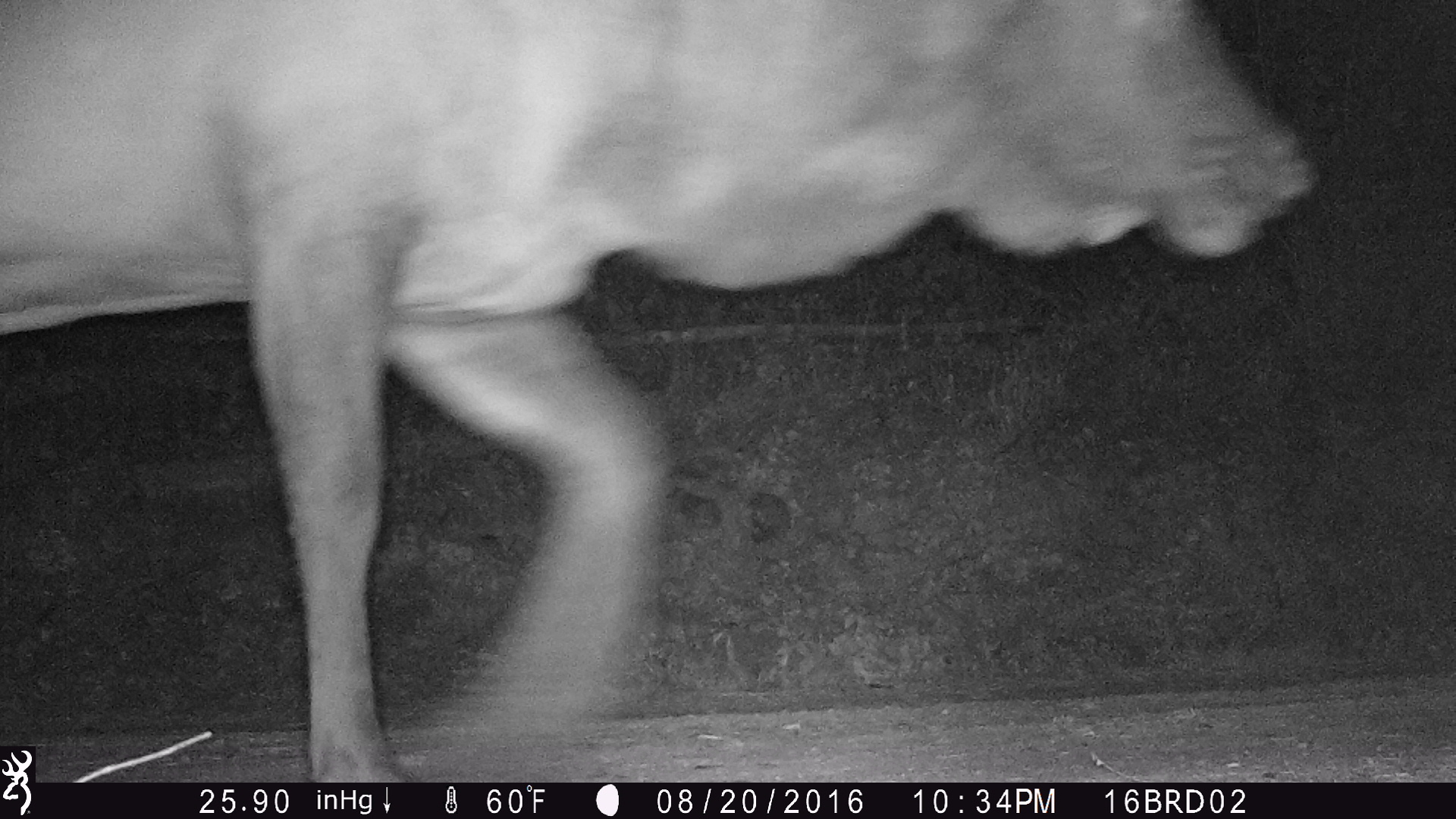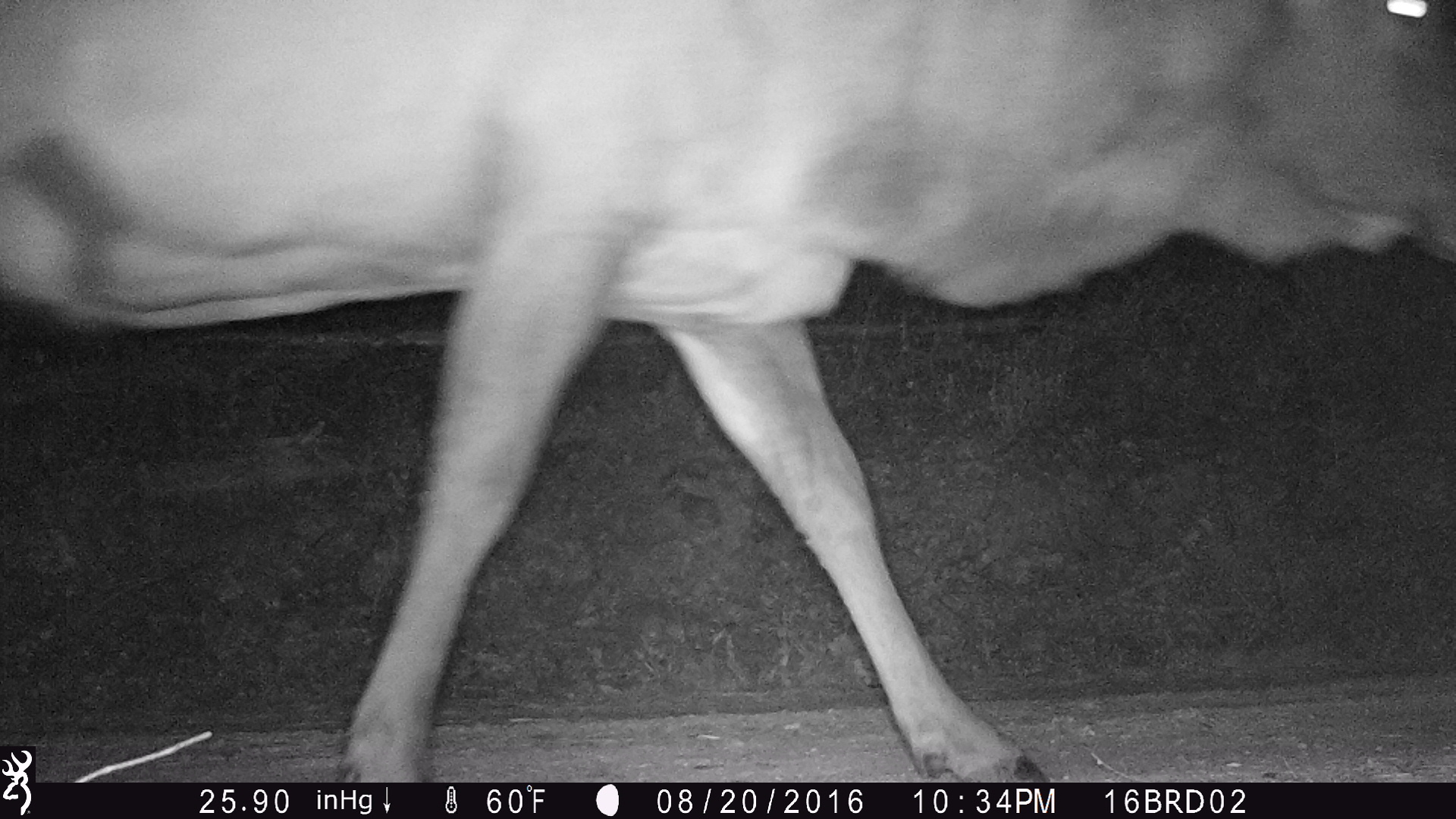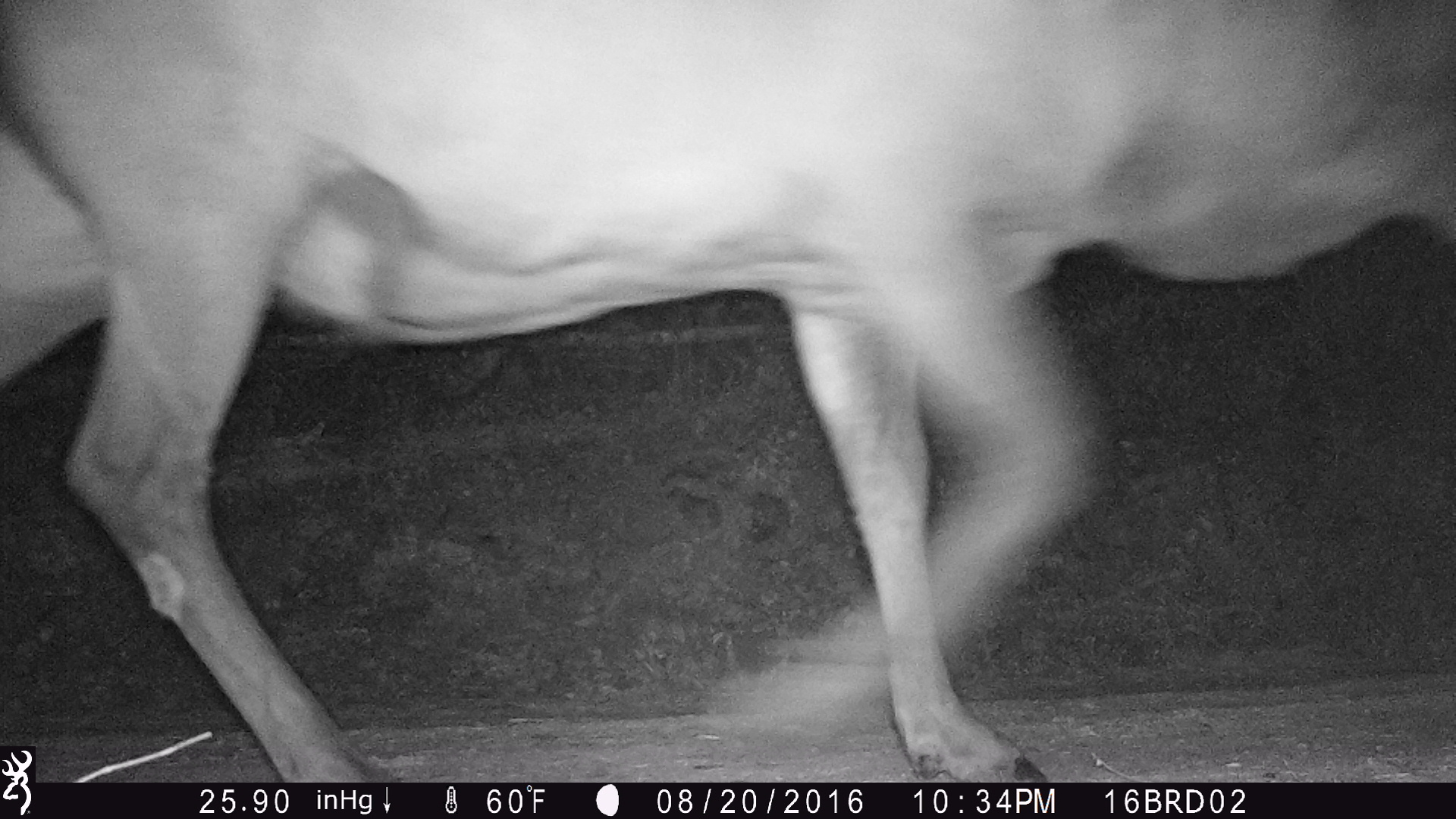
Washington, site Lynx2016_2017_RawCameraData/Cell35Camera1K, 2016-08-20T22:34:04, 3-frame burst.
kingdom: Animalia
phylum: Chordata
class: Mammalia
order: Artiodactyla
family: Cervidae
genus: Cervus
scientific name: Cervus canadensis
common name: elk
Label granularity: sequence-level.